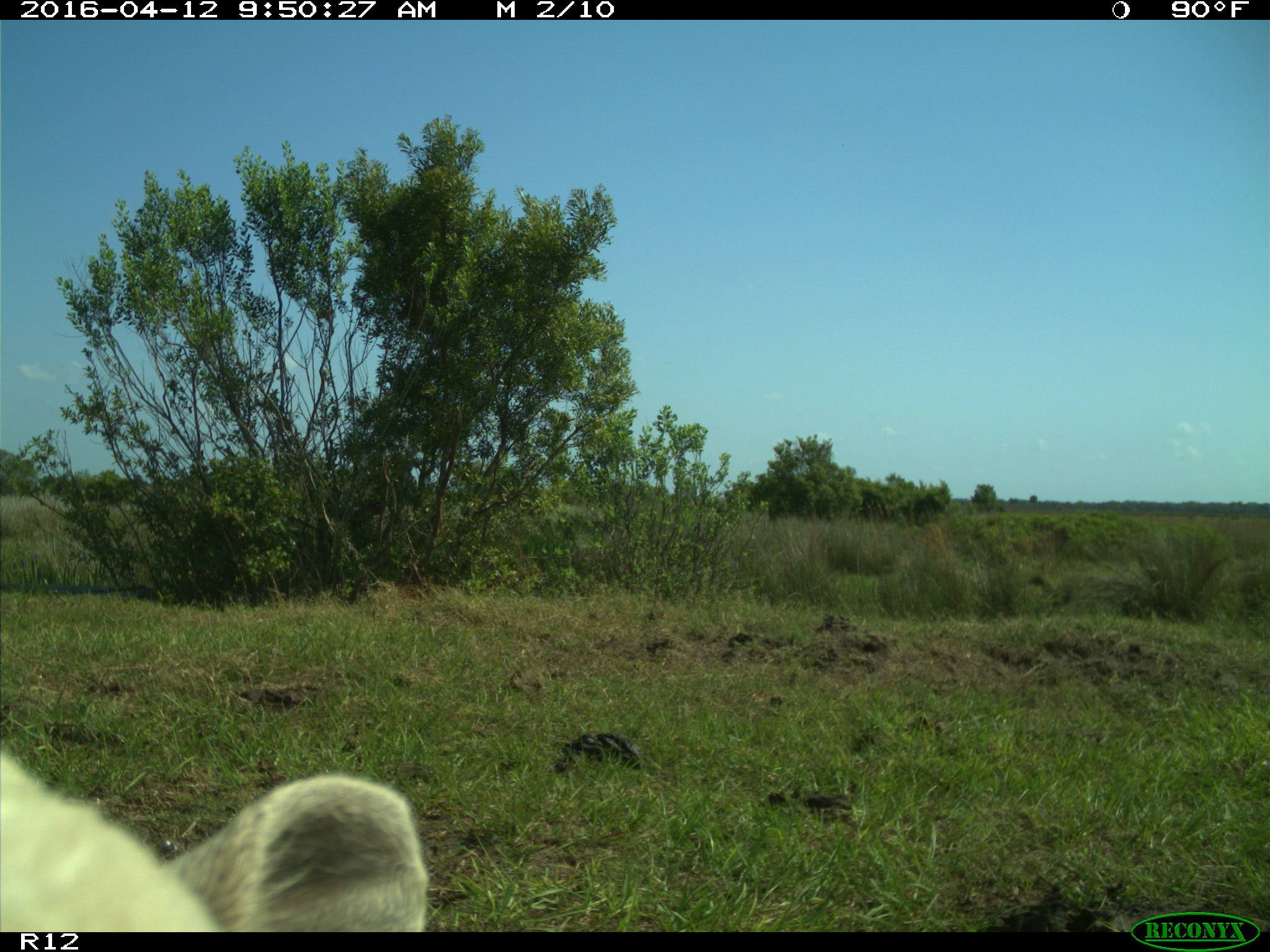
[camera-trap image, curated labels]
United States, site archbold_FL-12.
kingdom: Animalia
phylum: Chordata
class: Mammalia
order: Artiodactyla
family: Bovidae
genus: Bos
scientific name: Bos taurus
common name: domestic cow